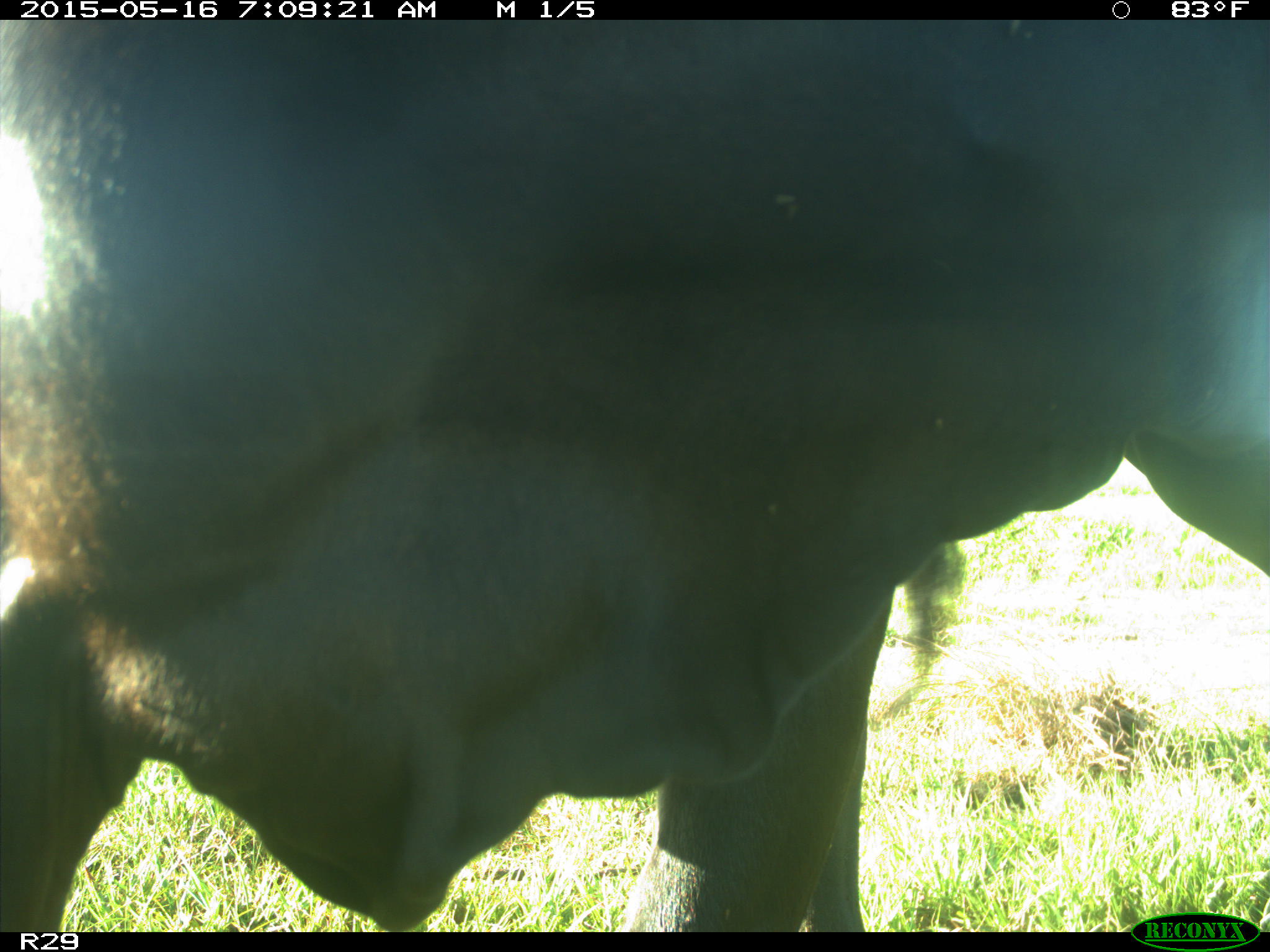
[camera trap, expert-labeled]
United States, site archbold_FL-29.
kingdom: Animalia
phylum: Chordata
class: Mammalia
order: Artiodactyla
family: Bovidae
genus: Bos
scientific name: Bos taurus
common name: domestic cow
Bos taurus (domestic cow).